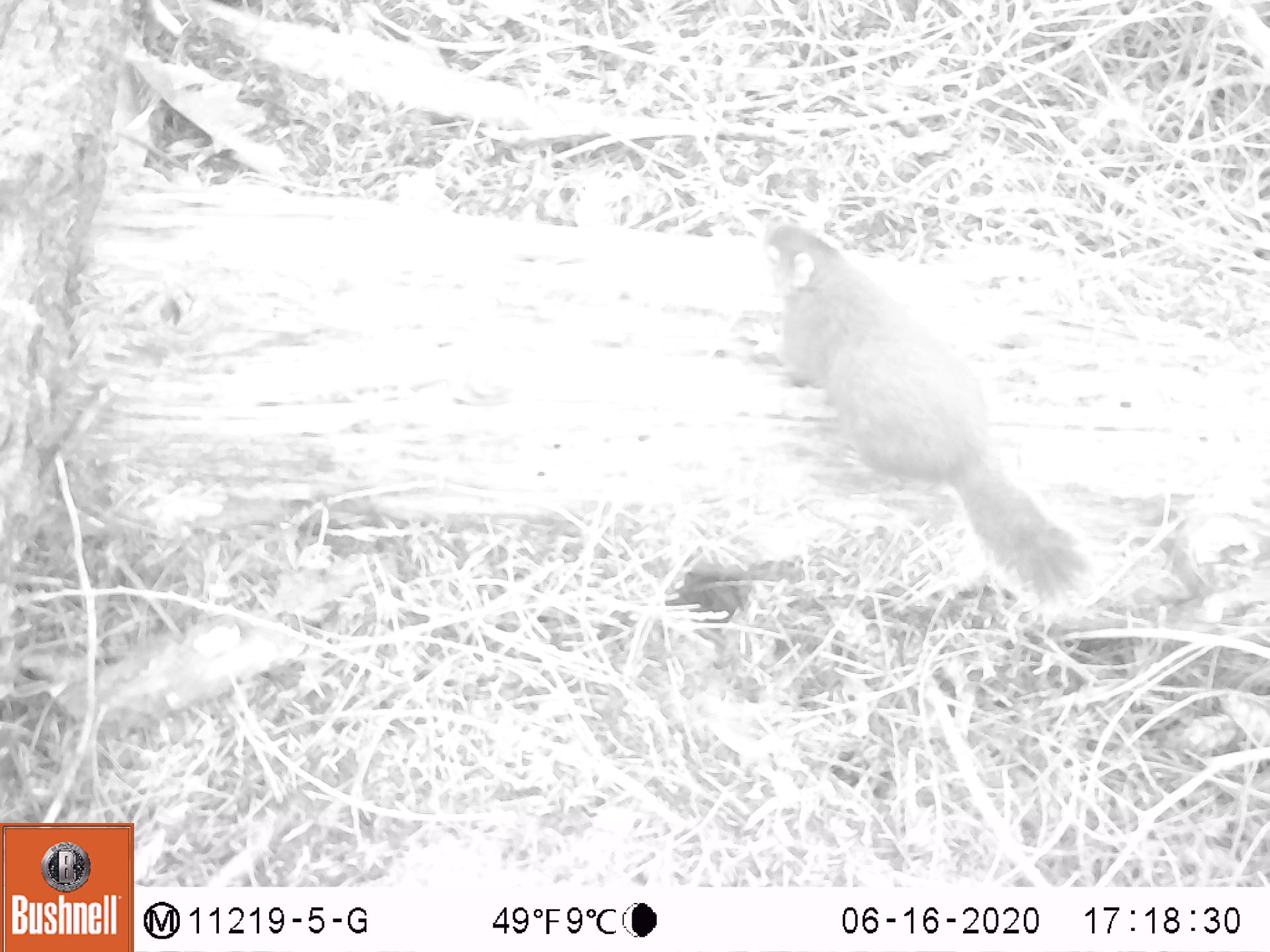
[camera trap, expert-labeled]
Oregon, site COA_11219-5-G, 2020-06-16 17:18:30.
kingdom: Animalia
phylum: Chordata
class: Mammalia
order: Rodentia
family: Sciuridae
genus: Tamiasciurus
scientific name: Tamiasciurus douglasii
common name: douglas squirrel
Douglas squirrel (Tamiasciurus douglasii).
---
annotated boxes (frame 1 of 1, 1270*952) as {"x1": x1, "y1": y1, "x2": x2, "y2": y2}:
douglas squirrel: {"x1": 754, "y1": 219, "x2": 1085, "y2": 608}